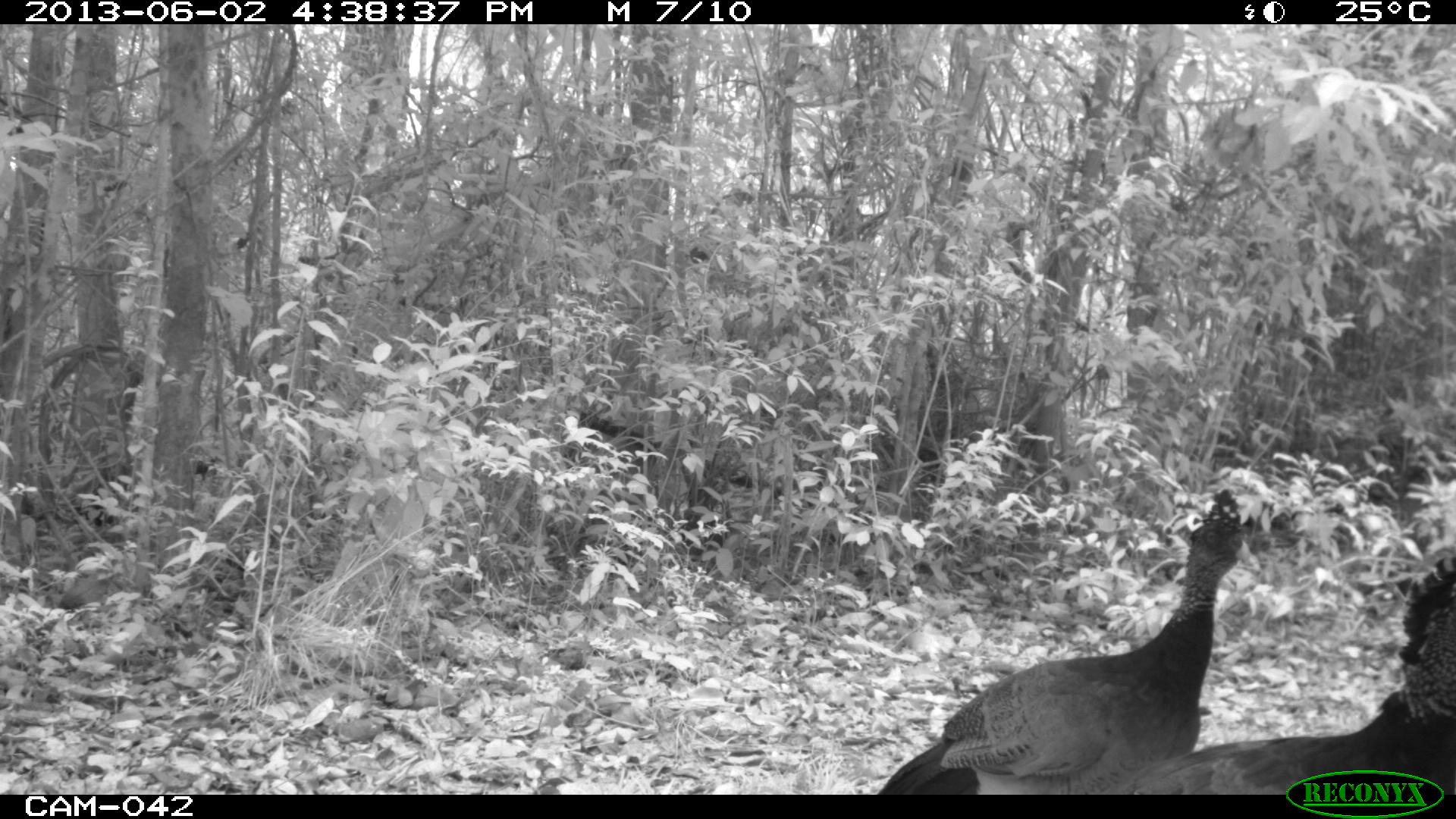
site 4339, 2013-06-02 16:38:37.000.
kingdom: Animalia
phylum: Chordata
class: Aves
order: Galliformes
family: Cracidae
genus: Crax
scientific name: Crax rubra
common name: great curassow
Crax rubra (great curassow), count 3, sex female.